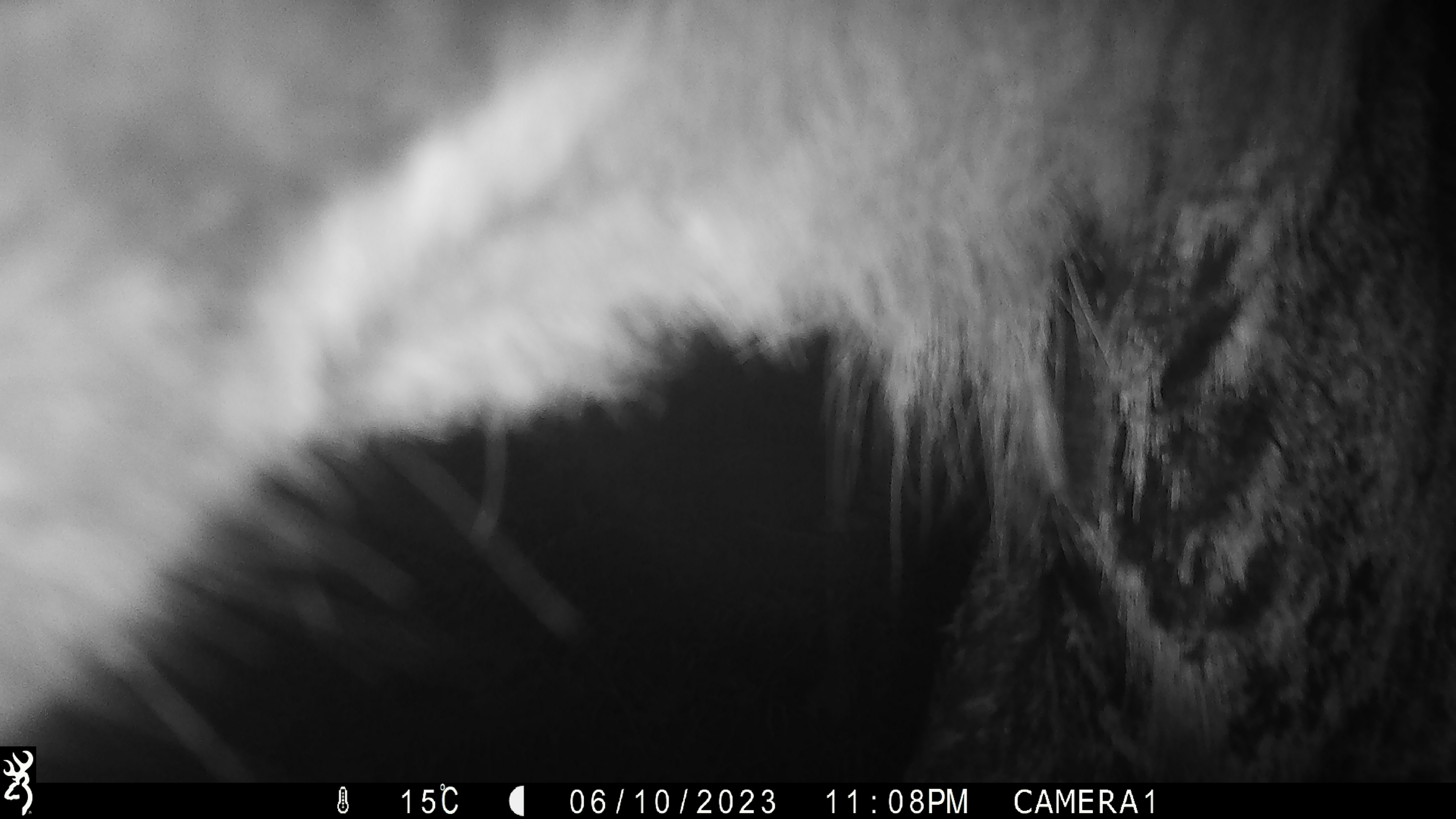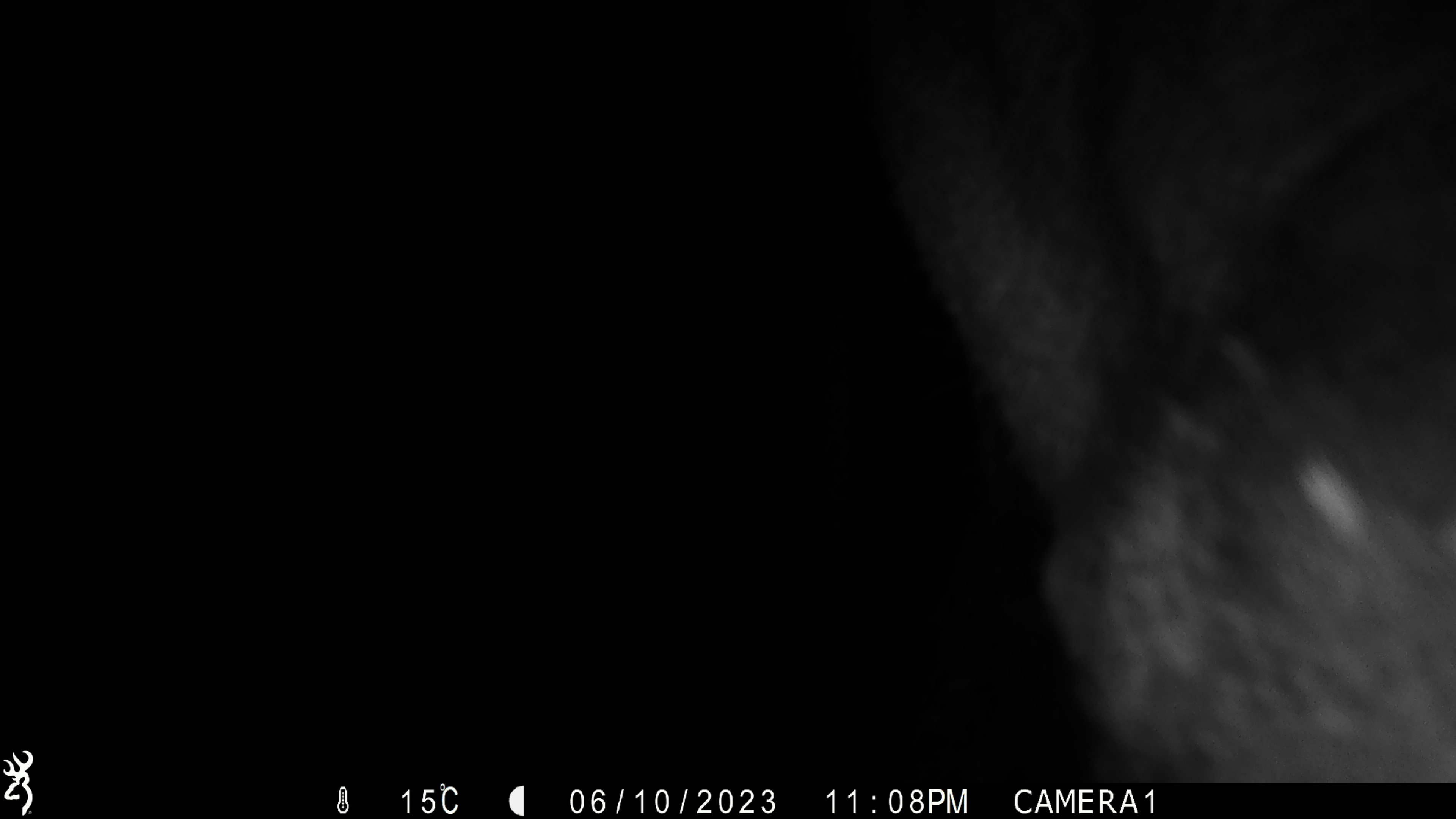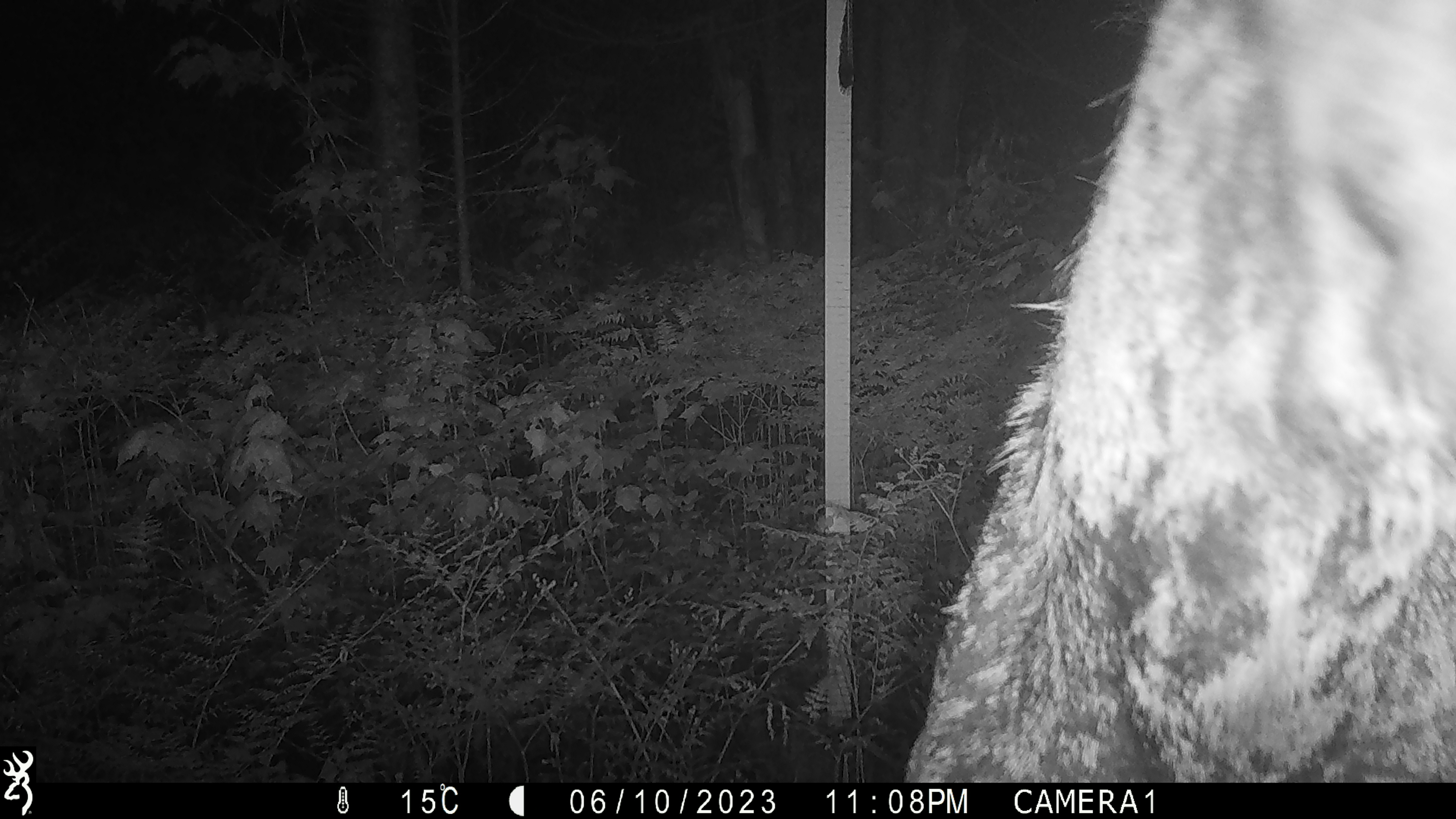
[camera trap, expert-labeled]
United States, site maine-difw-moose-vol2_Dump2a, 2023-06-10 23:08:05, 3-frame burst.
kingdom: Animalia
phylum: Chordata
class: Mammalia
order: Artiodactyla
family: Cervidae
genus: Alces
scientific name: Alces alces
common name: moose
Moose (Alces alces).